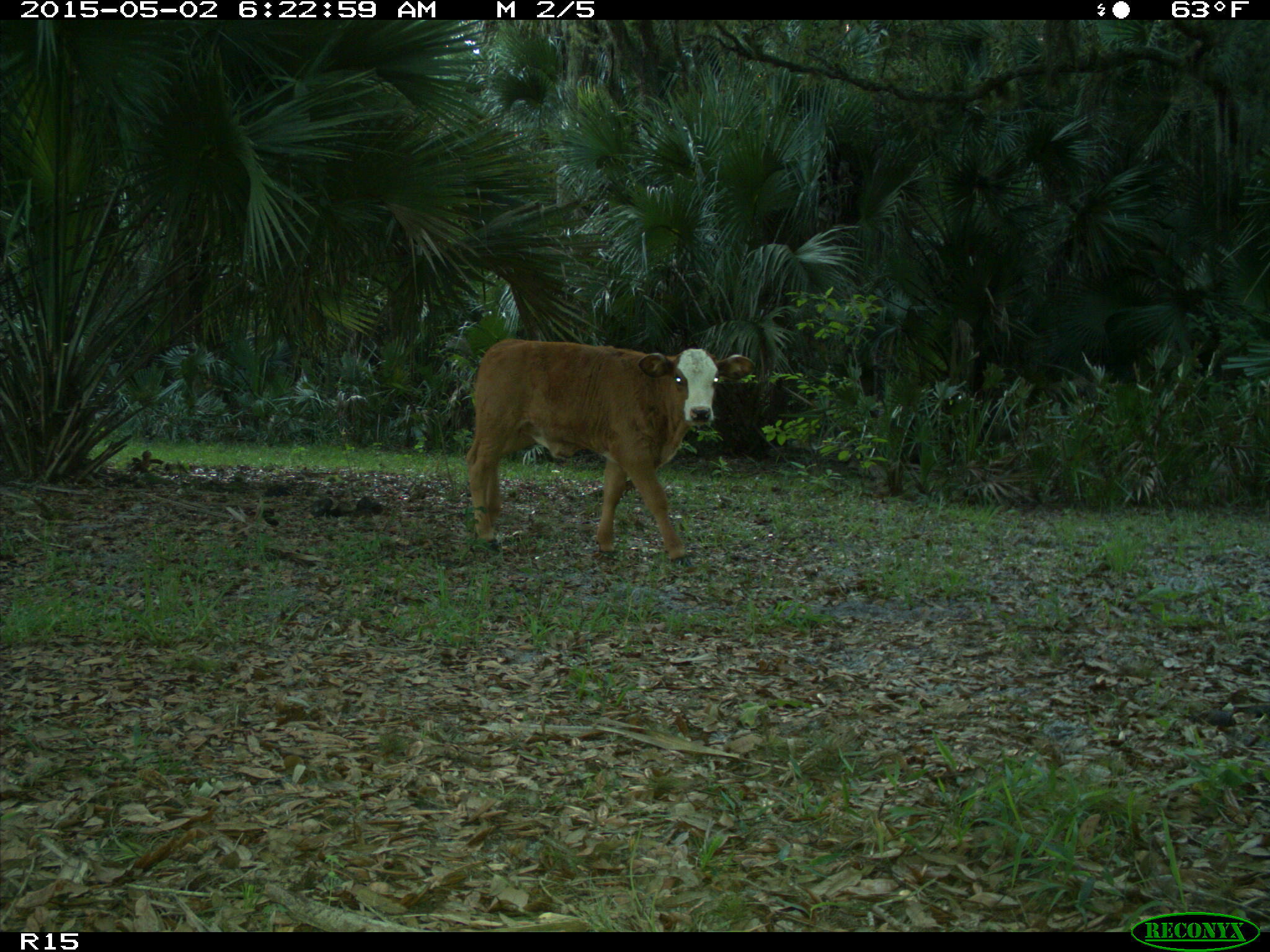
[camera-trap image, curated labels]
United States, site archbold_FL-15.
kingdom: Animalia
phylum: Chordata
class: Mammalia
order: Artiodactyla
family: Bovidae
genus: Bos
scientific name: Bos taurus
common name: domestic cow